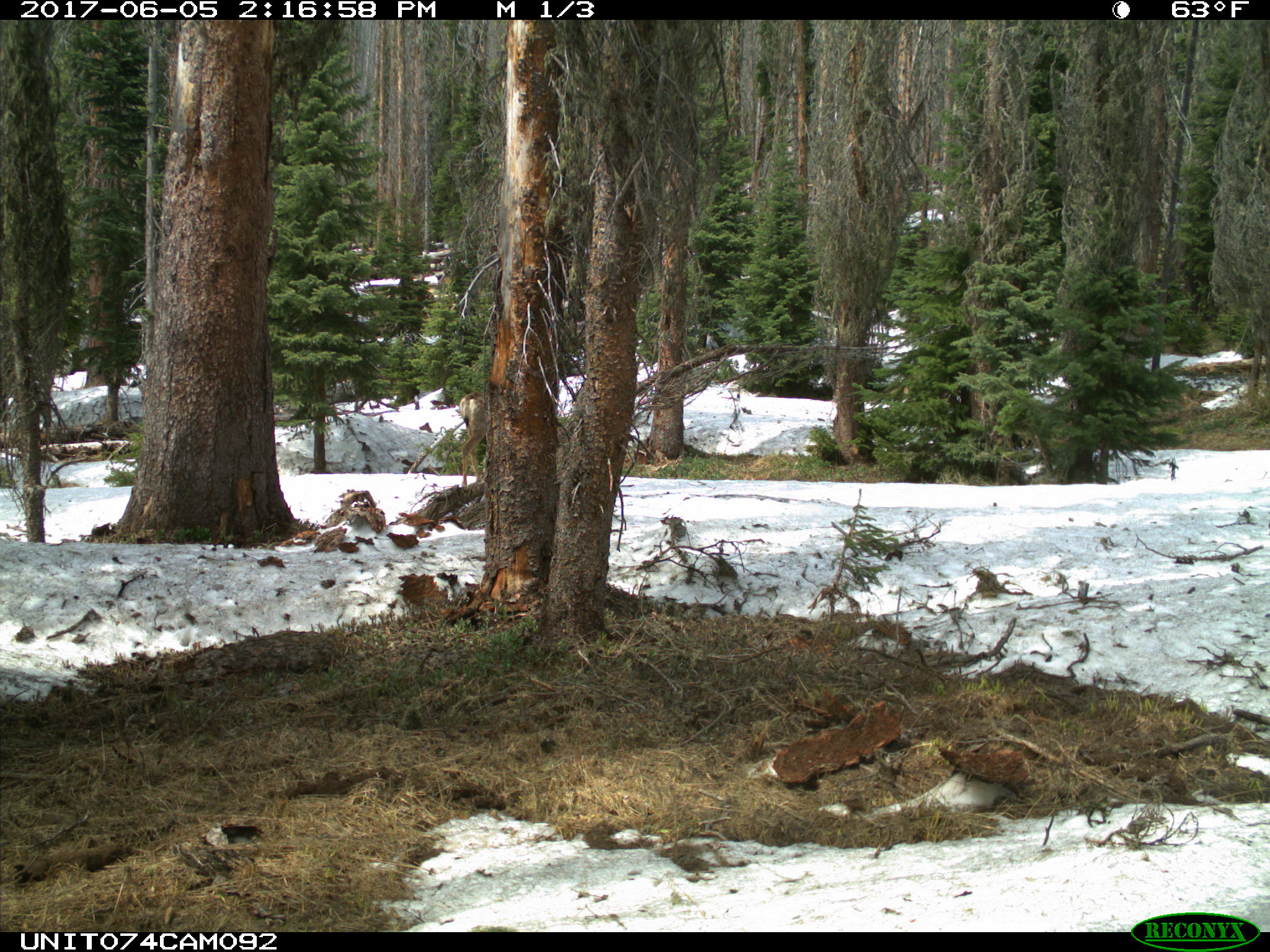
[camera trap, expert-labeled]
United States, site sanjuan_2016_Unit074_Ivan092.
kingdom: Animalia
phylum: Chordata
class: Mammalia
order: Artiodactyla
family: Cervidae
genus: Odocoileus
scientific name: Odocoileus hemionus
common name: mule deer